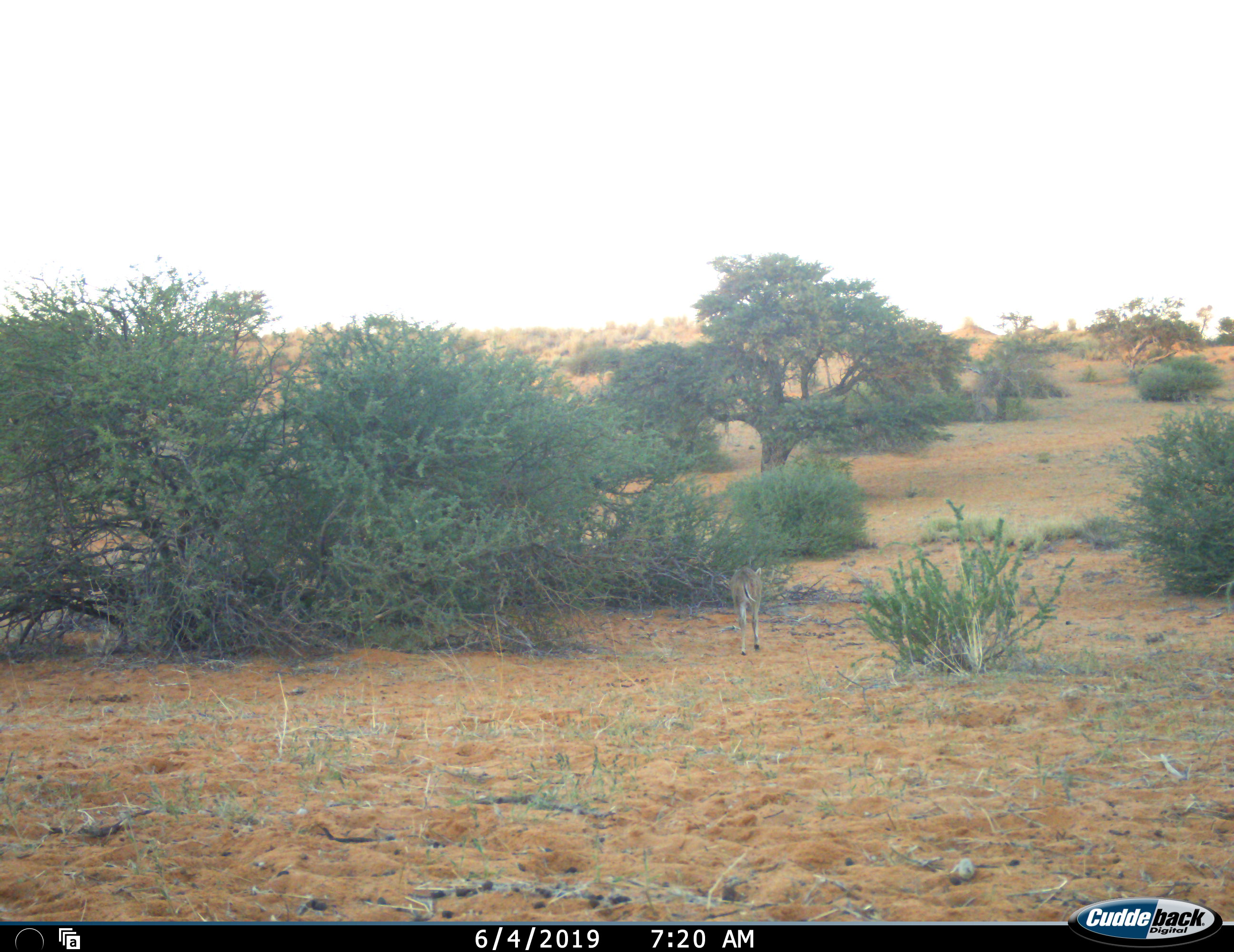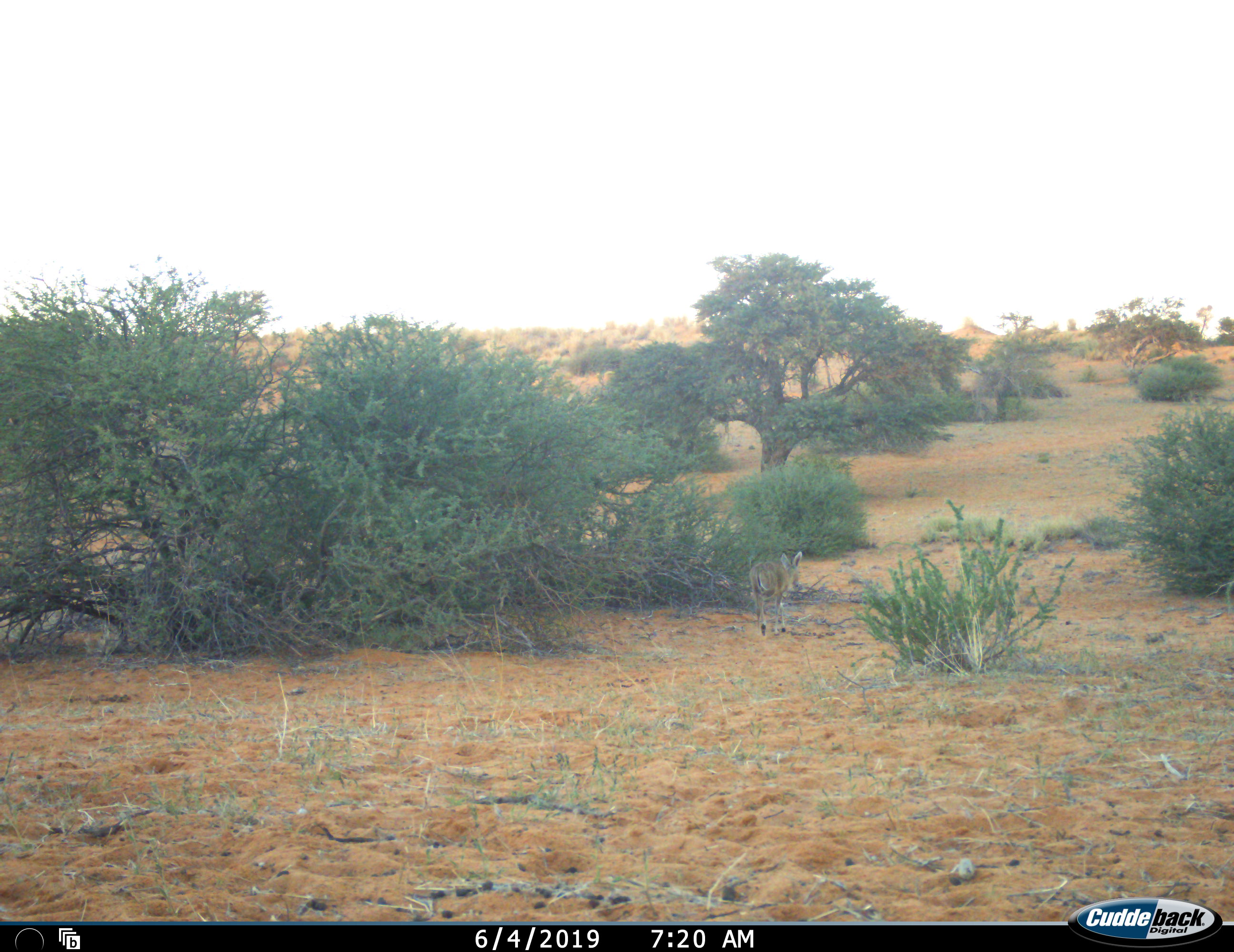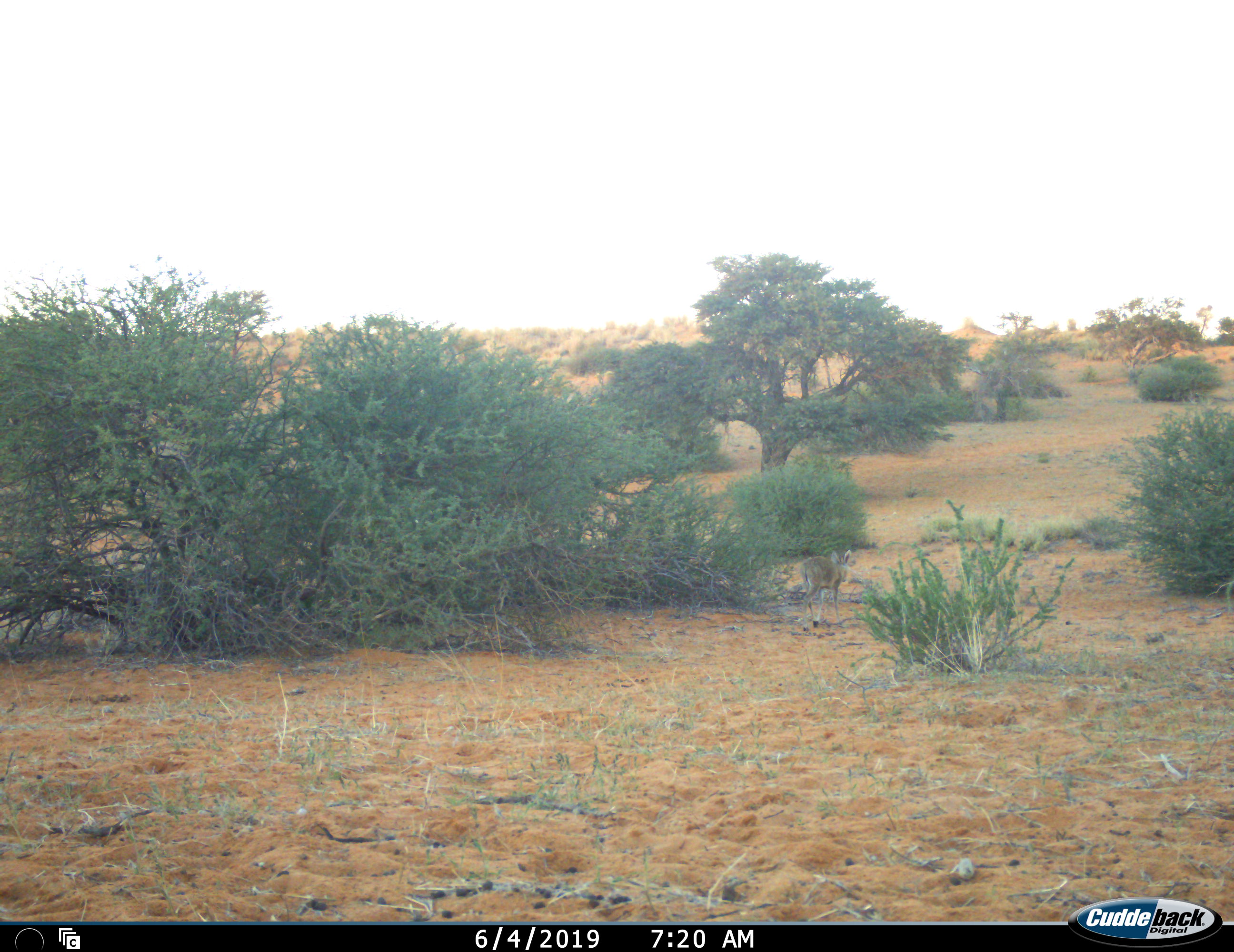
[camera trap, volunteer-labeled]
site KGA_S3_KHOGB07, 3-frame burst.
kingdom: Animalia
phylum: Chordata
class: Mammalia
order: Artiodactyla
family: Bovidae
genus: Sylvicapra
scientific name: Sylvicapra grimmia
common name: common duiker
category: duikercommongrey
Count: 1.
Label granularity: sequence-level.